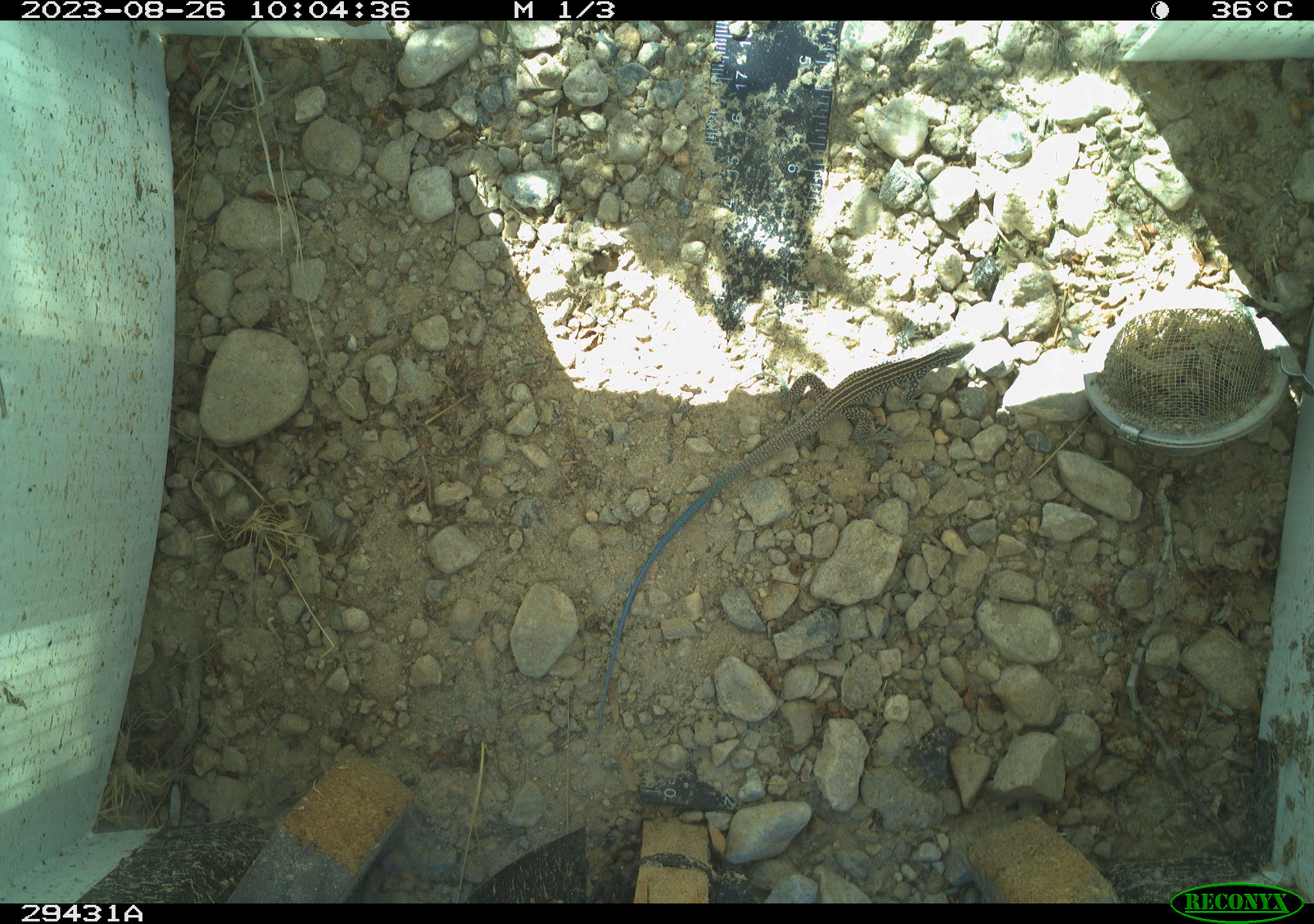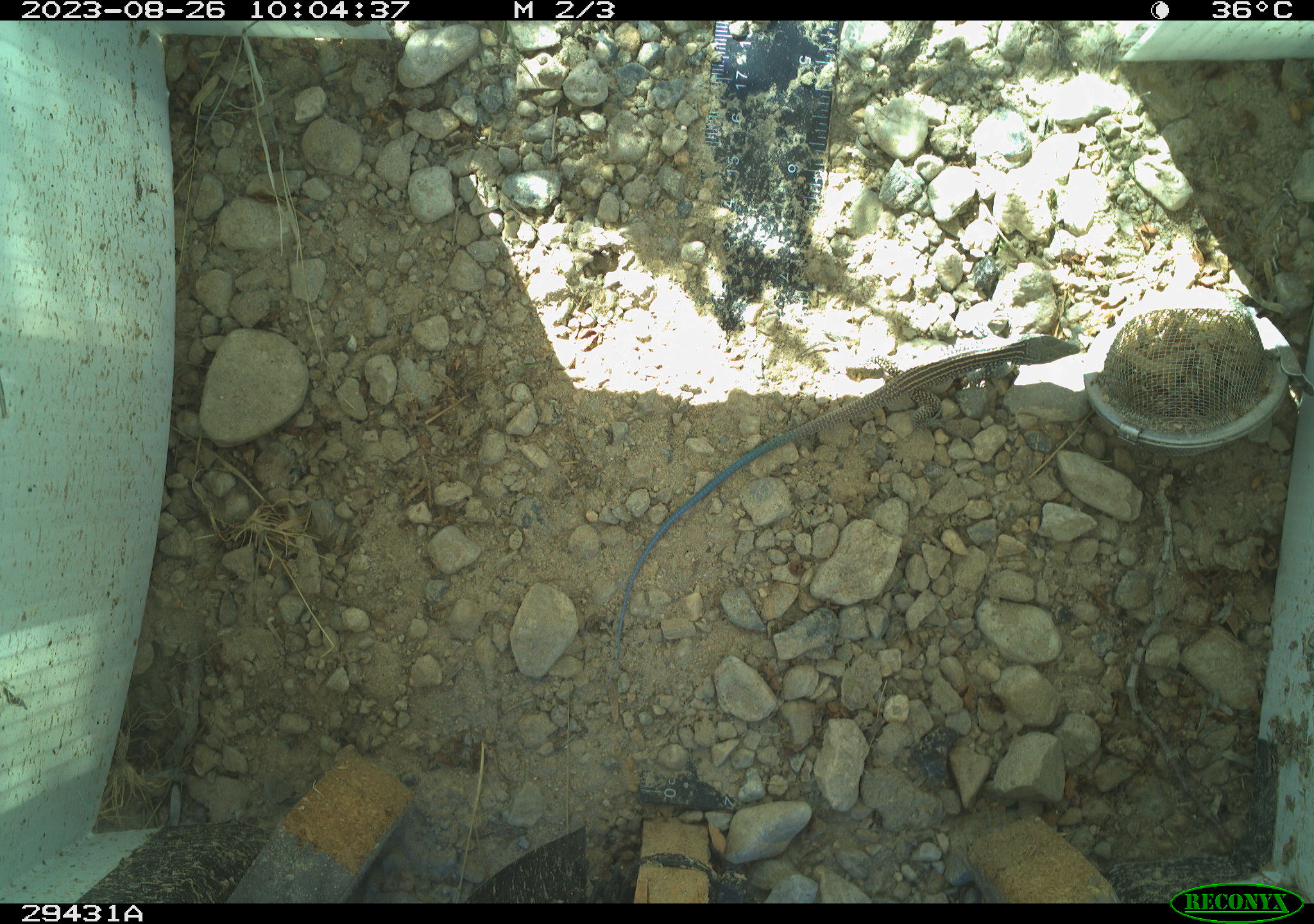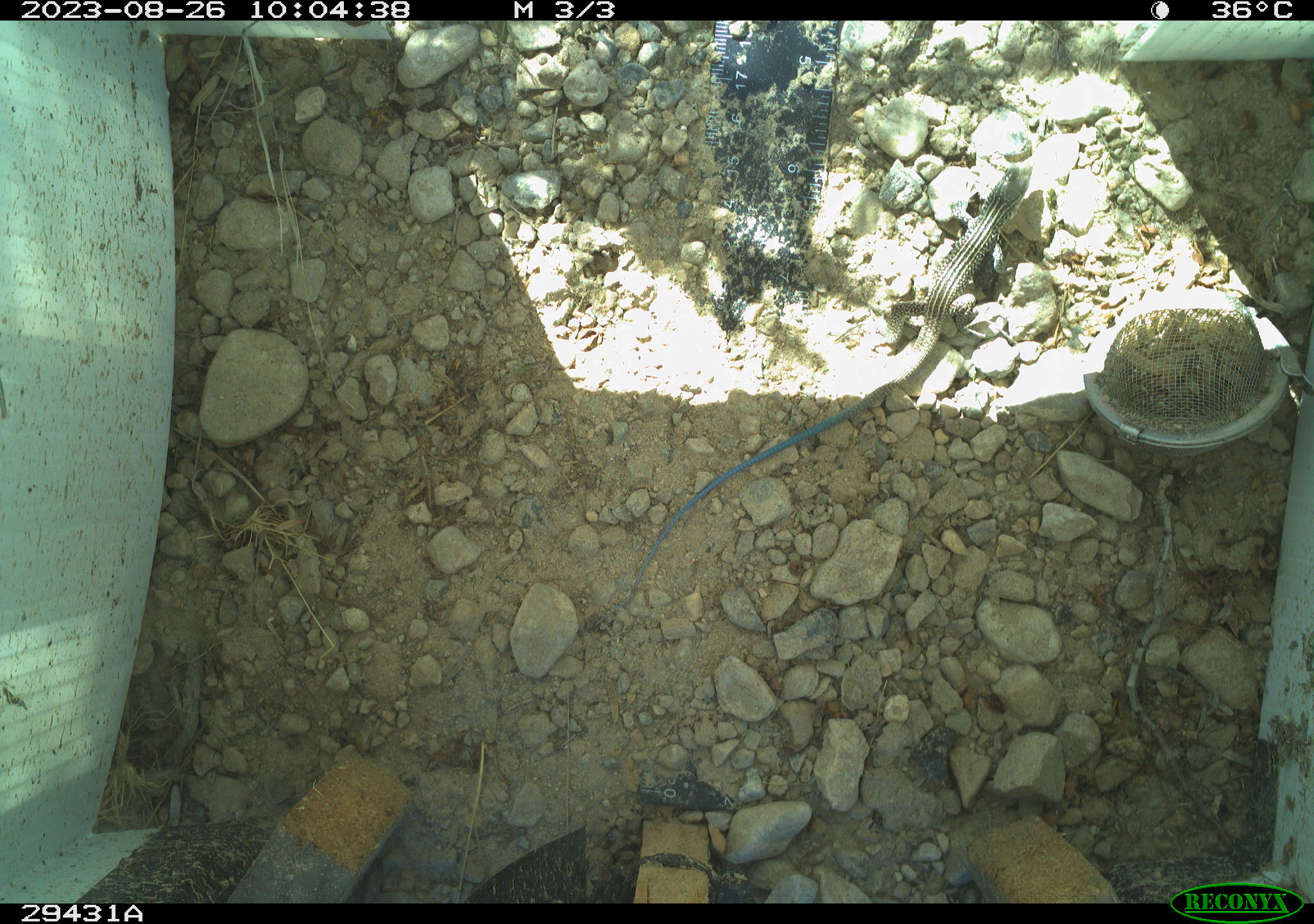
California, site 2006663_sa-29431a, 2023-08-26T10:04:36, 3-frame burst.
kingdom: Animalia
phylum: Chordata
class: Reptilia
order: Squamata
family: Teiidae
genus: Aspidoscelis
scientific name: Aspidoscelis tigris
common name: western whiptail